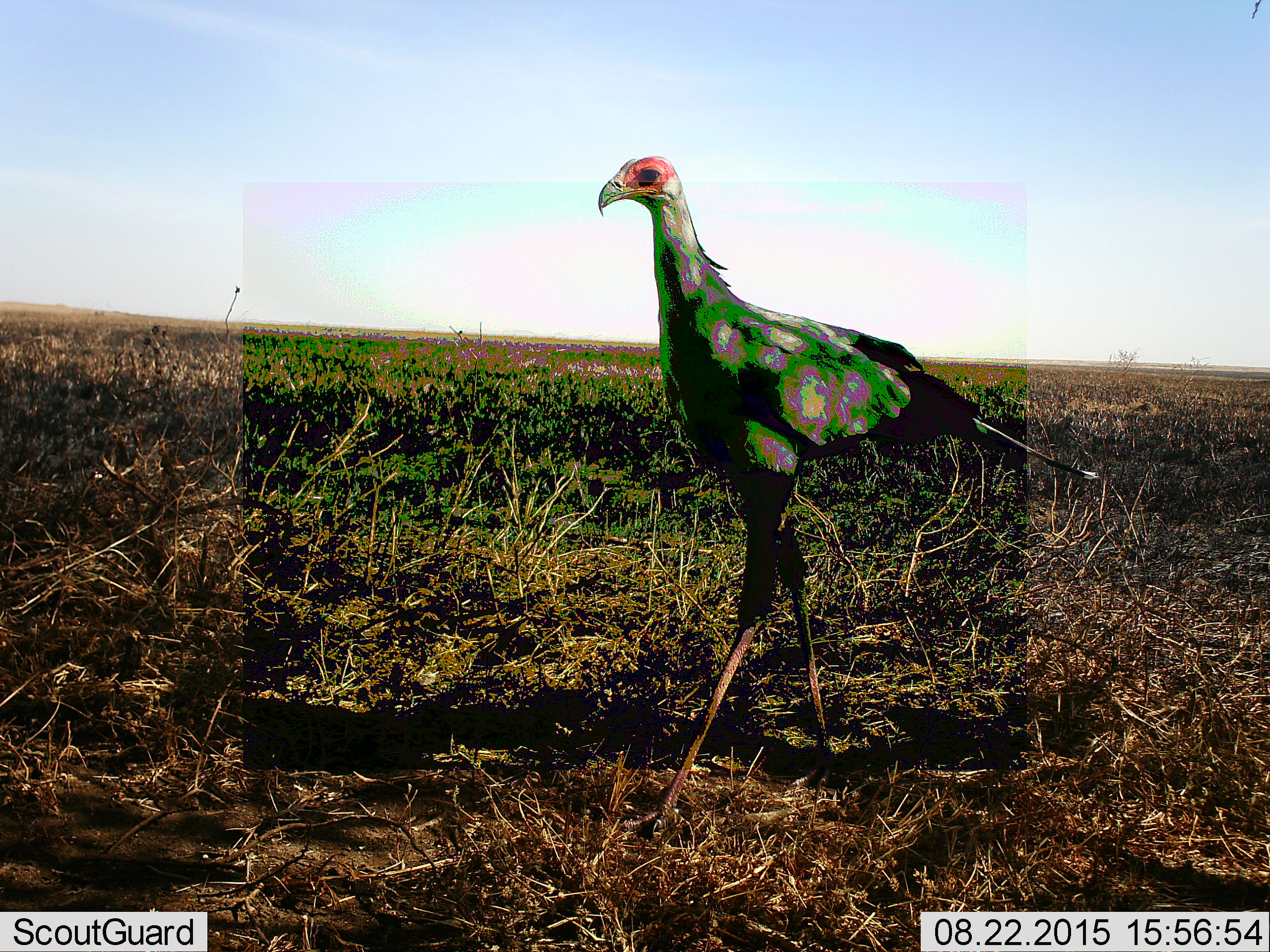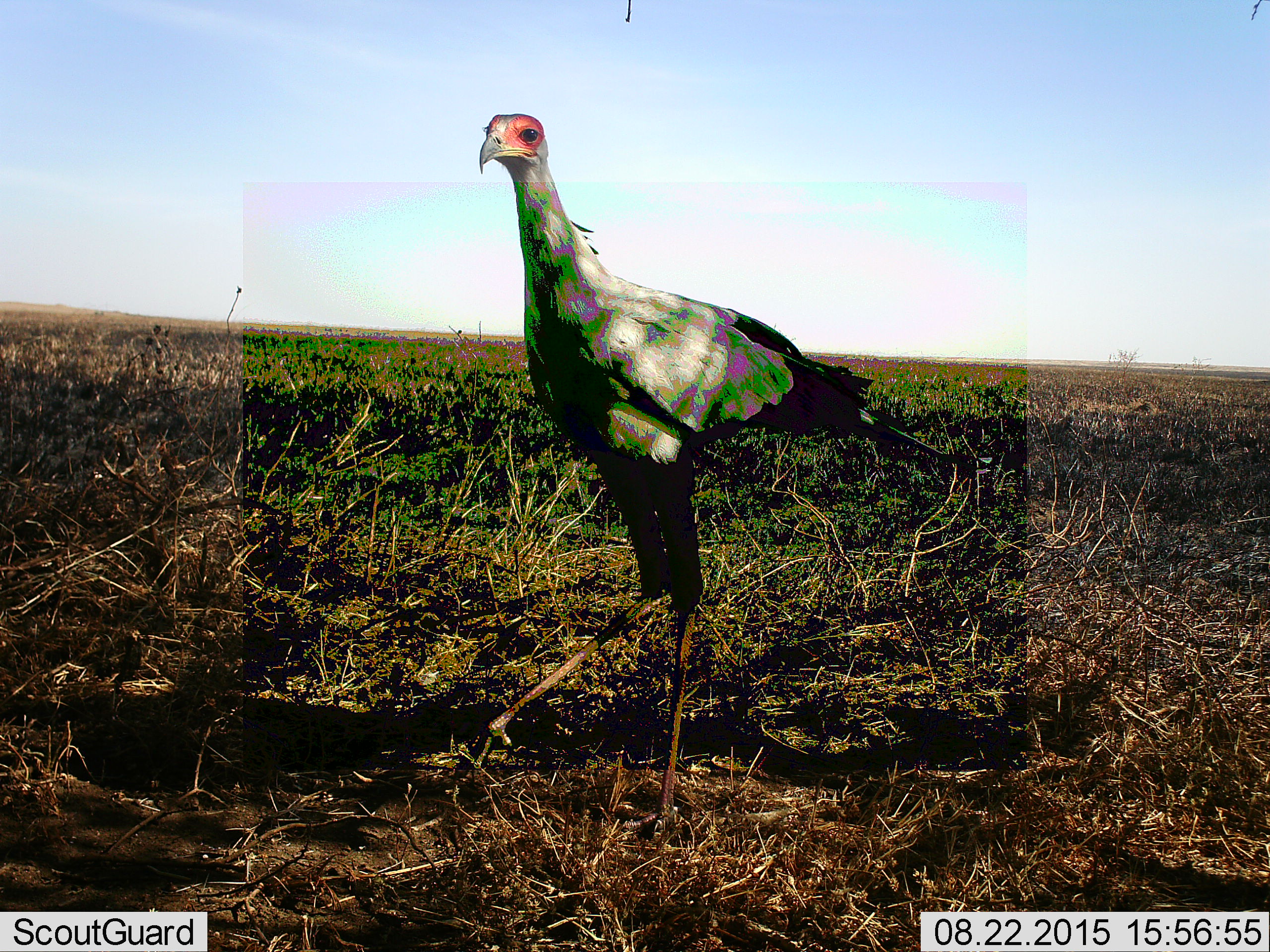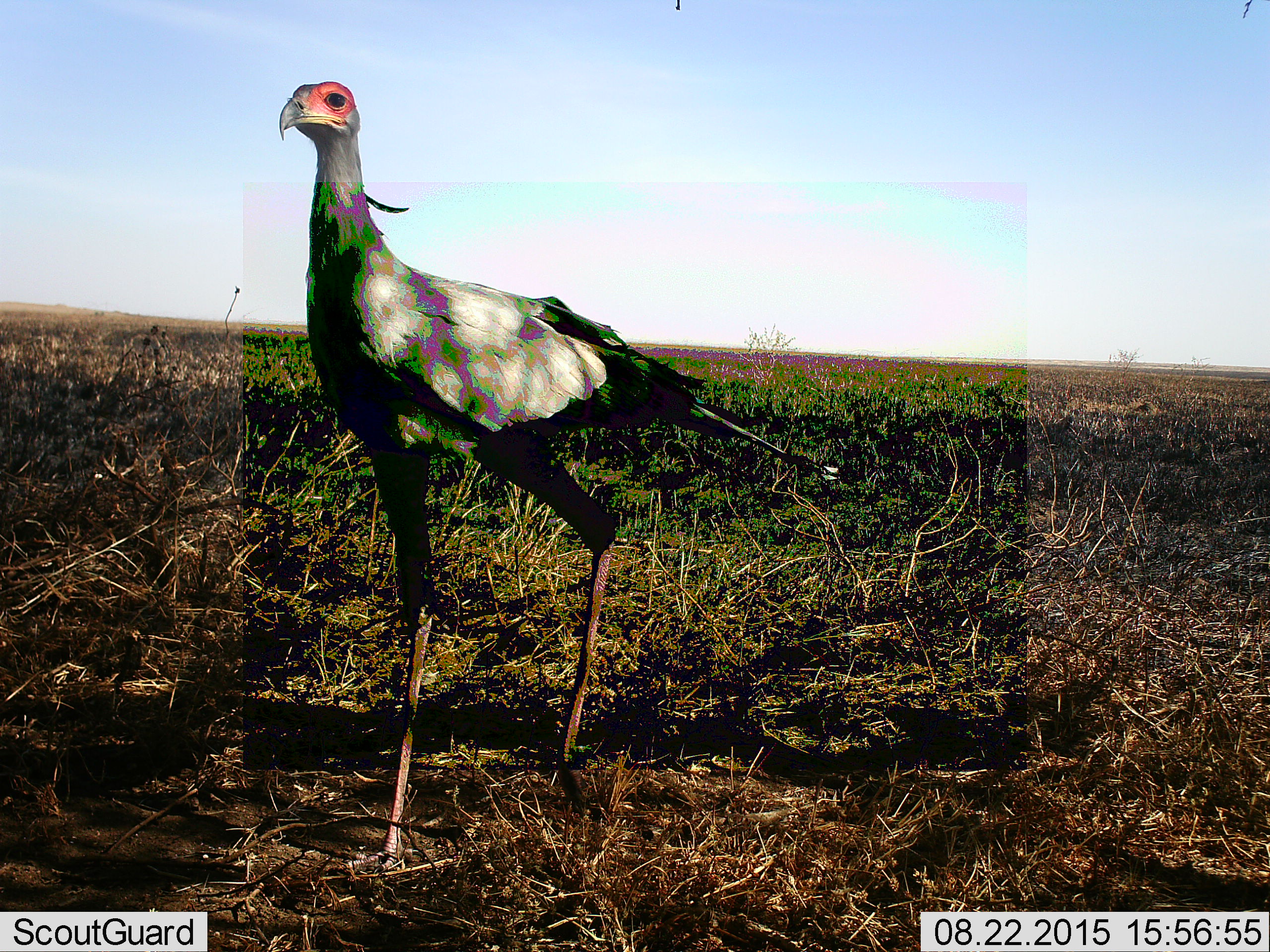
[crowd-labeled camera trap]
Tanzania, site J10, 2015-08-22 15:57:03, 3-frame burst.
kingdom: Animalia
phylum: Chordata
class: Aves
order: Accipitriformes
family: Sagittariidae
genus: Sagittarius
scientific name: Sagittarius serpentarius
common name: secretary bird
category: secretarybird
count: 1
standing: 0%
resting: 0%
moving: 100%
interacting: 0%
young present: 0%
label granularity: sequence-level